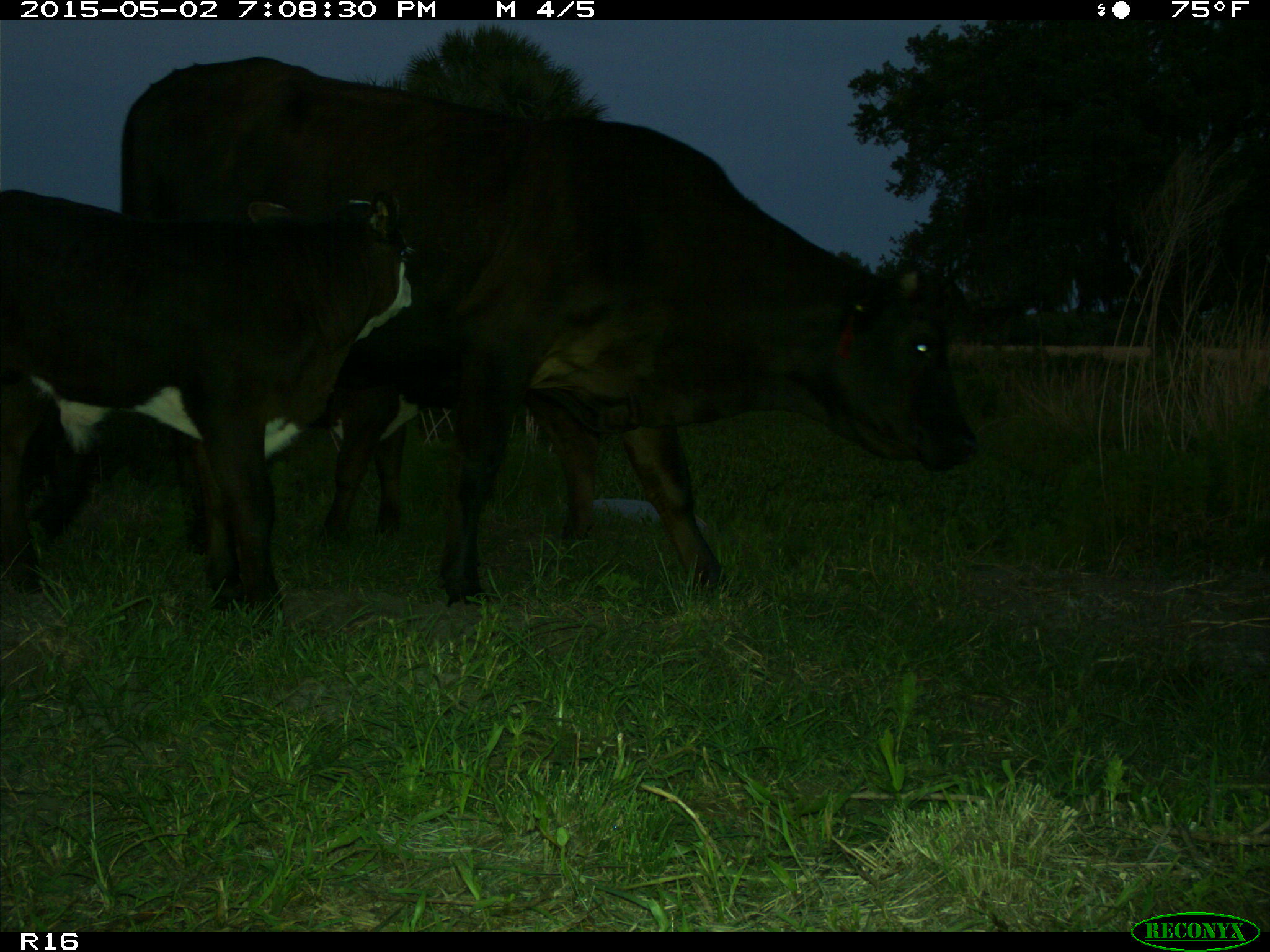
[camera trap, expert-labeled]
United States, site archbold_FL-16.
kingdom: Animalia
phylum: Chordata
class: Mammalia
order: Artiodactyla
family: Bovidae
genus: Bos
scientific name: Bos taurus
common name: domestic cow